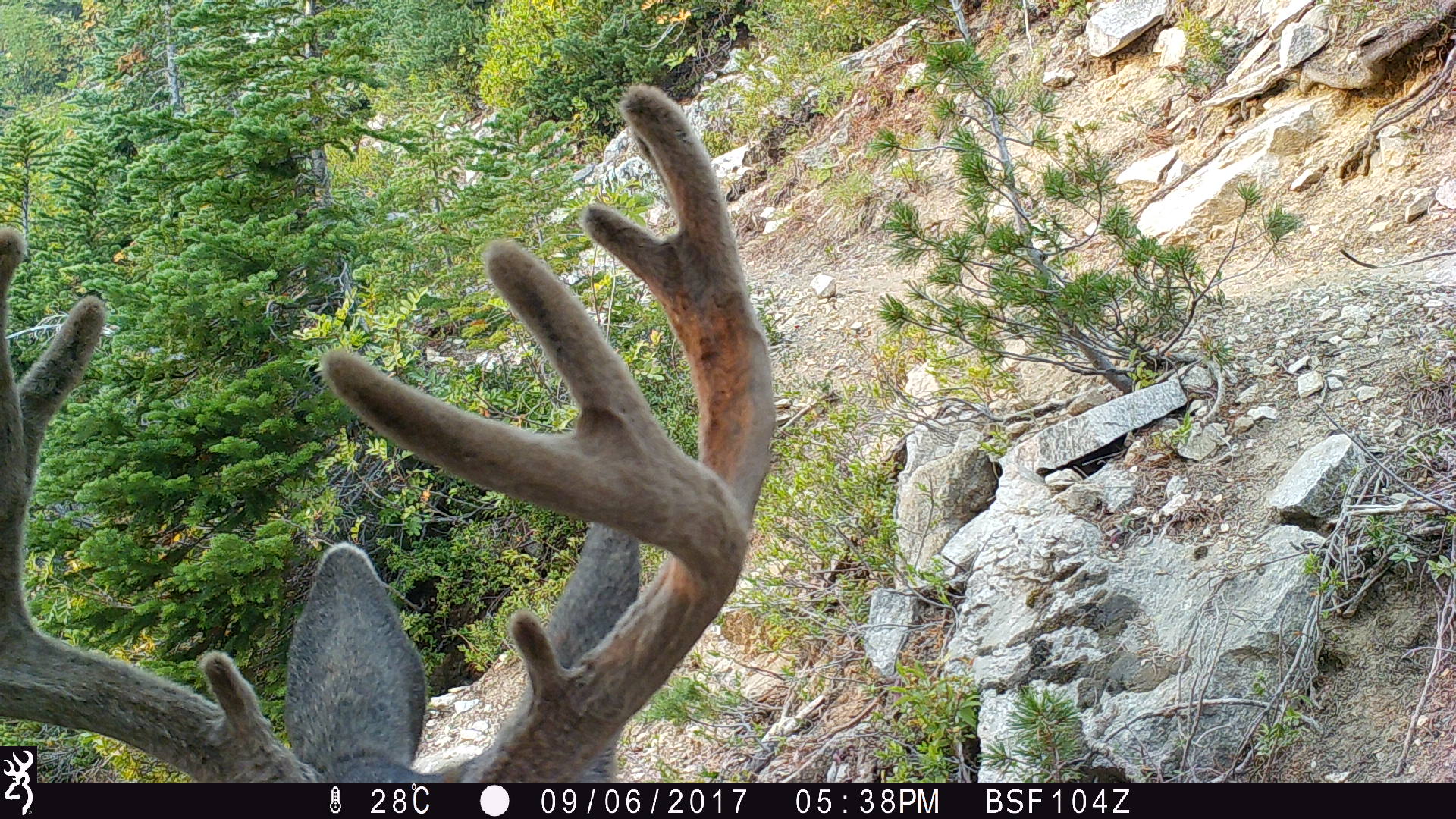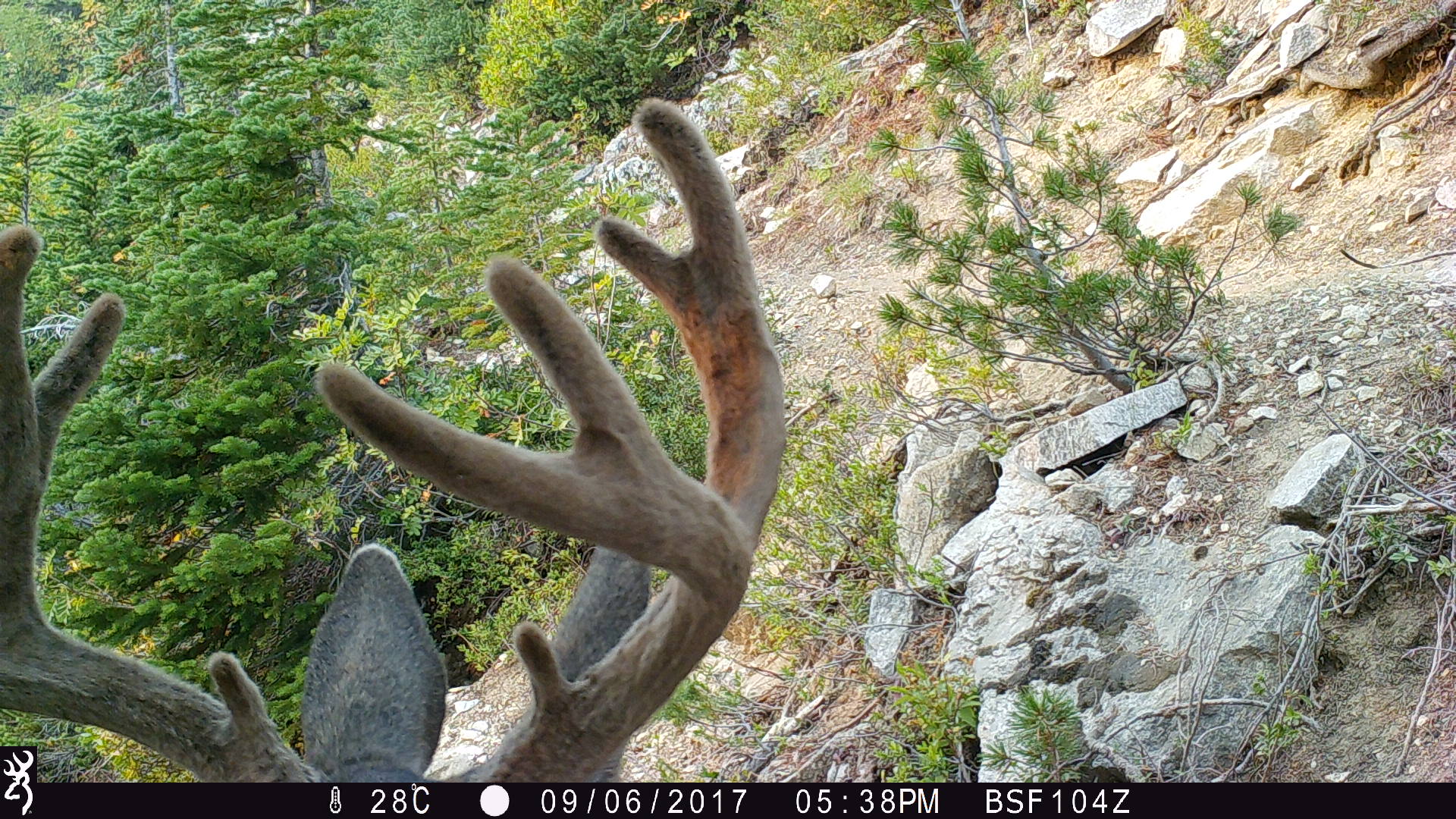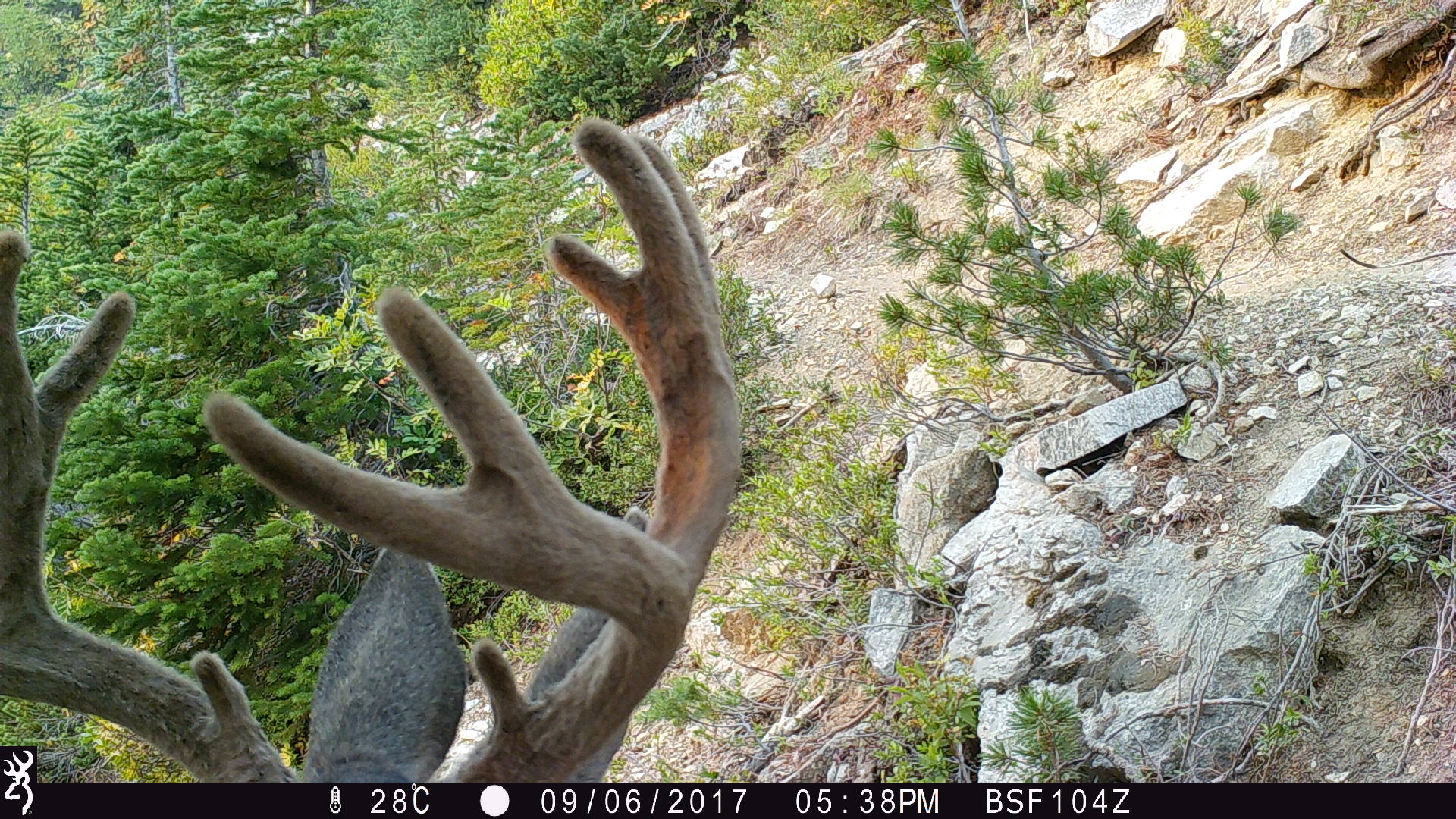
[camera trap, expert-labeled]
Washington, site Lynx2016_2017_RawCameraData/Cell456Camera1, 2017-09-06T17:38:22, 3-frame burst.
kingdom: Animalia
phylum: Chordata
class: Mammalia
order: Artiodactyla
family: Cervidae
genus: Odocoileus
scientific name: Odocoileus hemionus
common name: mule deer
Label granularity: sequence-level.